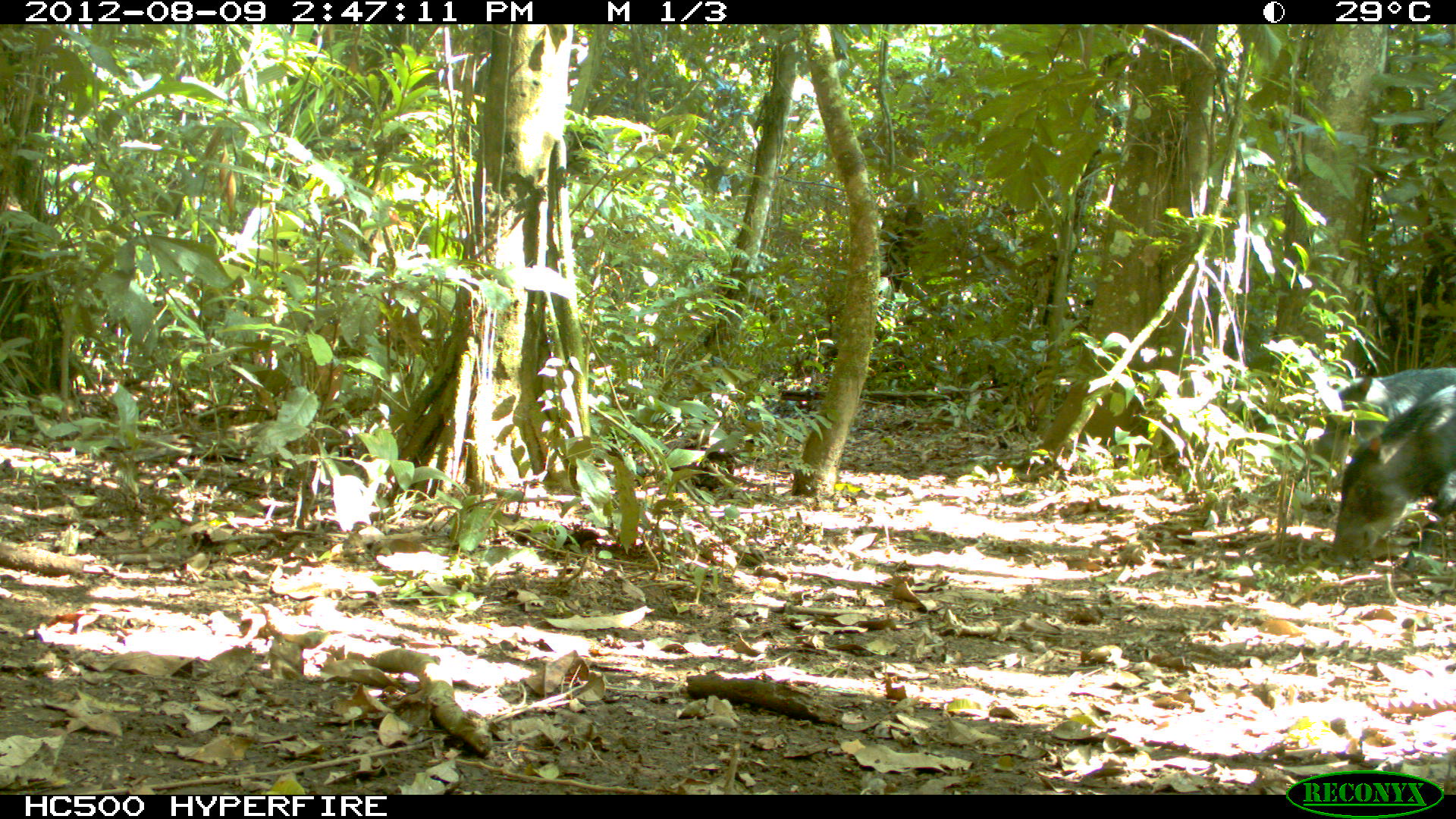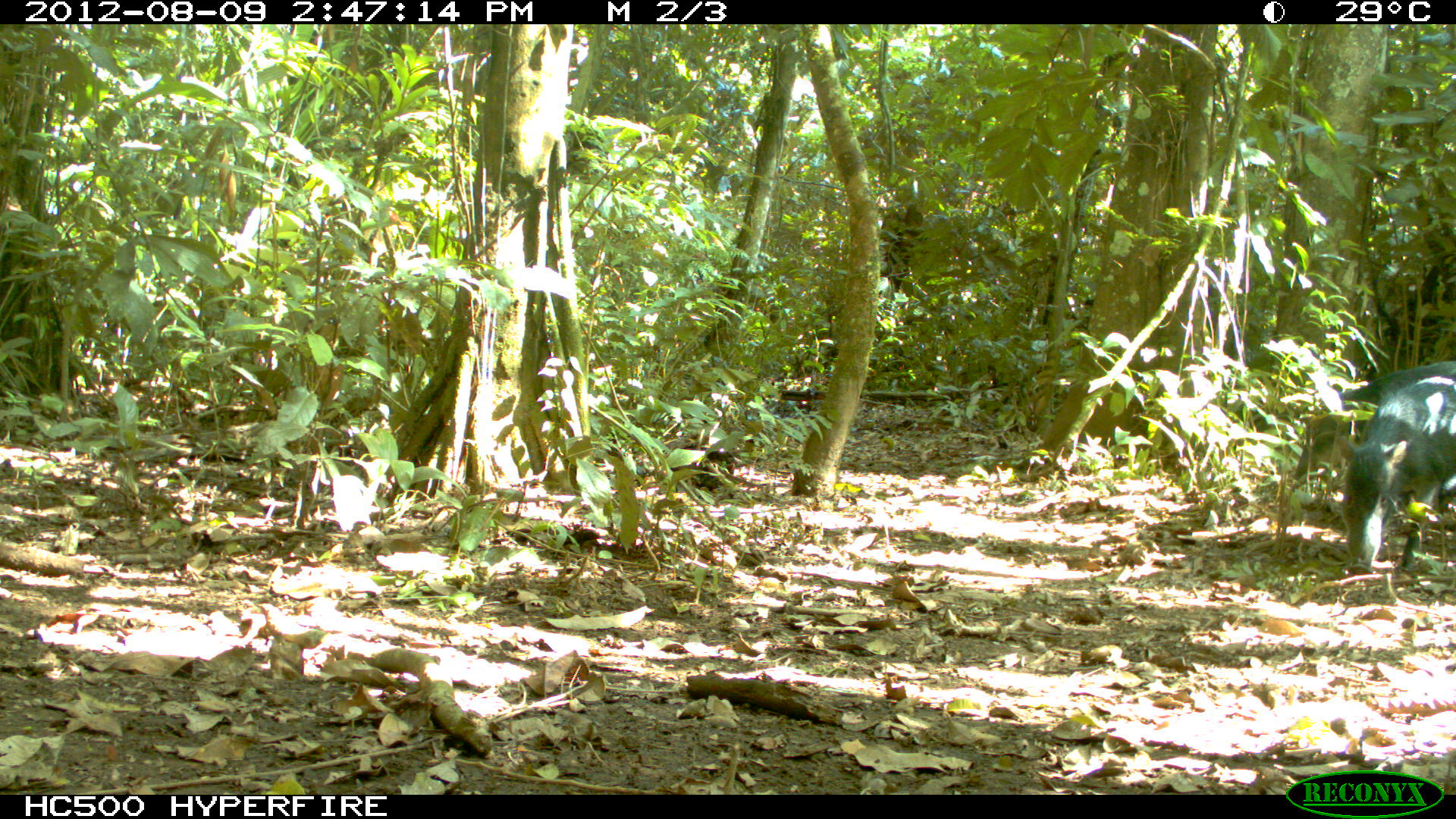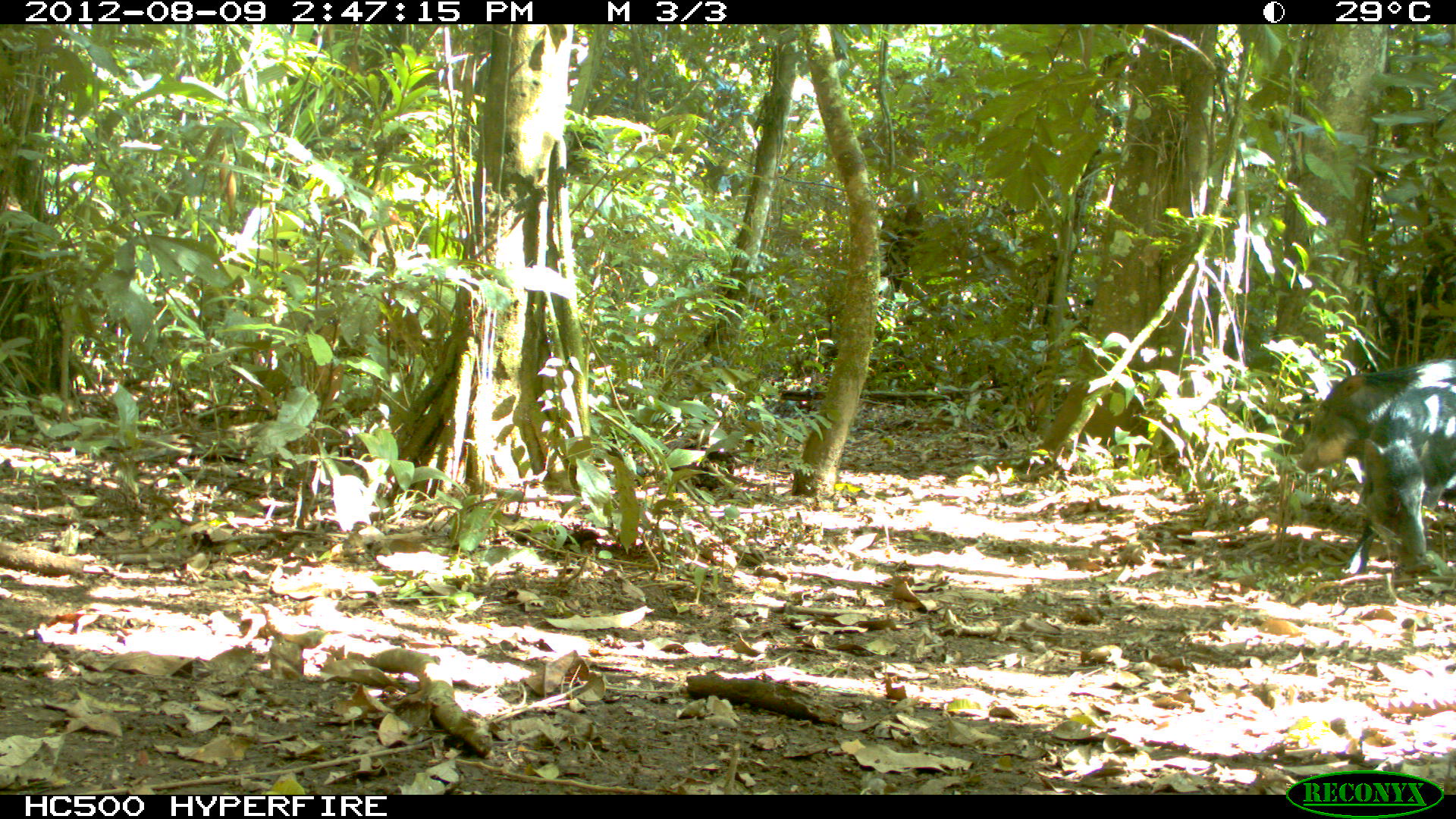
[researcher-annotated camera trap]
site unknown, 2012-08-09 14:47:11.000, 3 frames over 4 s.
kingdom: Animalia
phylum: Chordata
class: Mammalia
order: Artiodactyla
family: Tayassuidae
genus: Tayassu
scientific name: Tayassu pecari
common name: white-lipped peccary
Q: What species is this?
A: Tayassu pecari (white-lipped peccary).